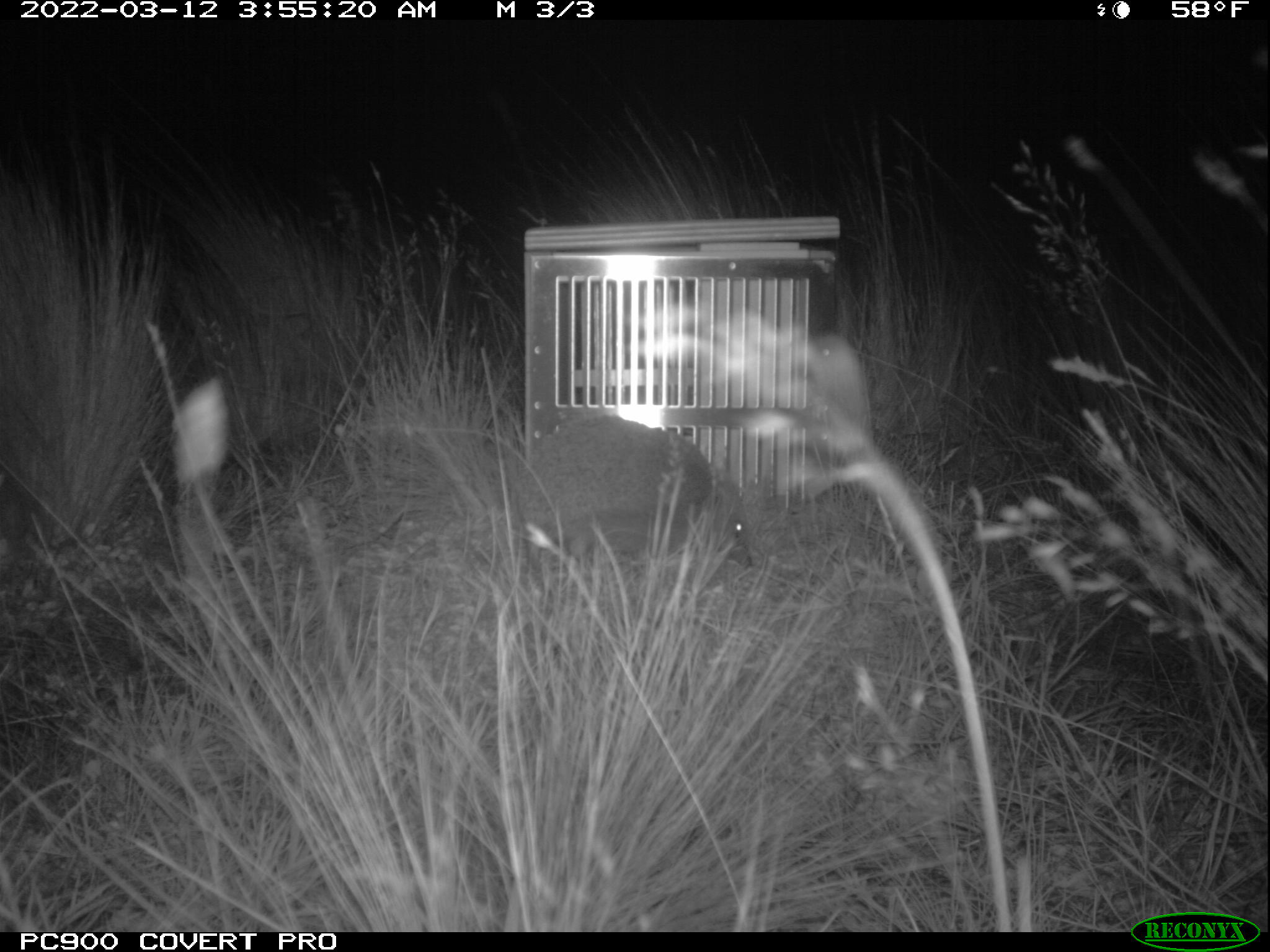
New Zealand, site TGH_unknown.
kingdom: Animalia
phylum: Chordata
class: Mammalia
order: Eulipotyphla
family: Erinaceidae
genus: Erinaceus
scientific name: Erinaceus europaeus europaeus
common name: european hedgehog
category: hedgehog